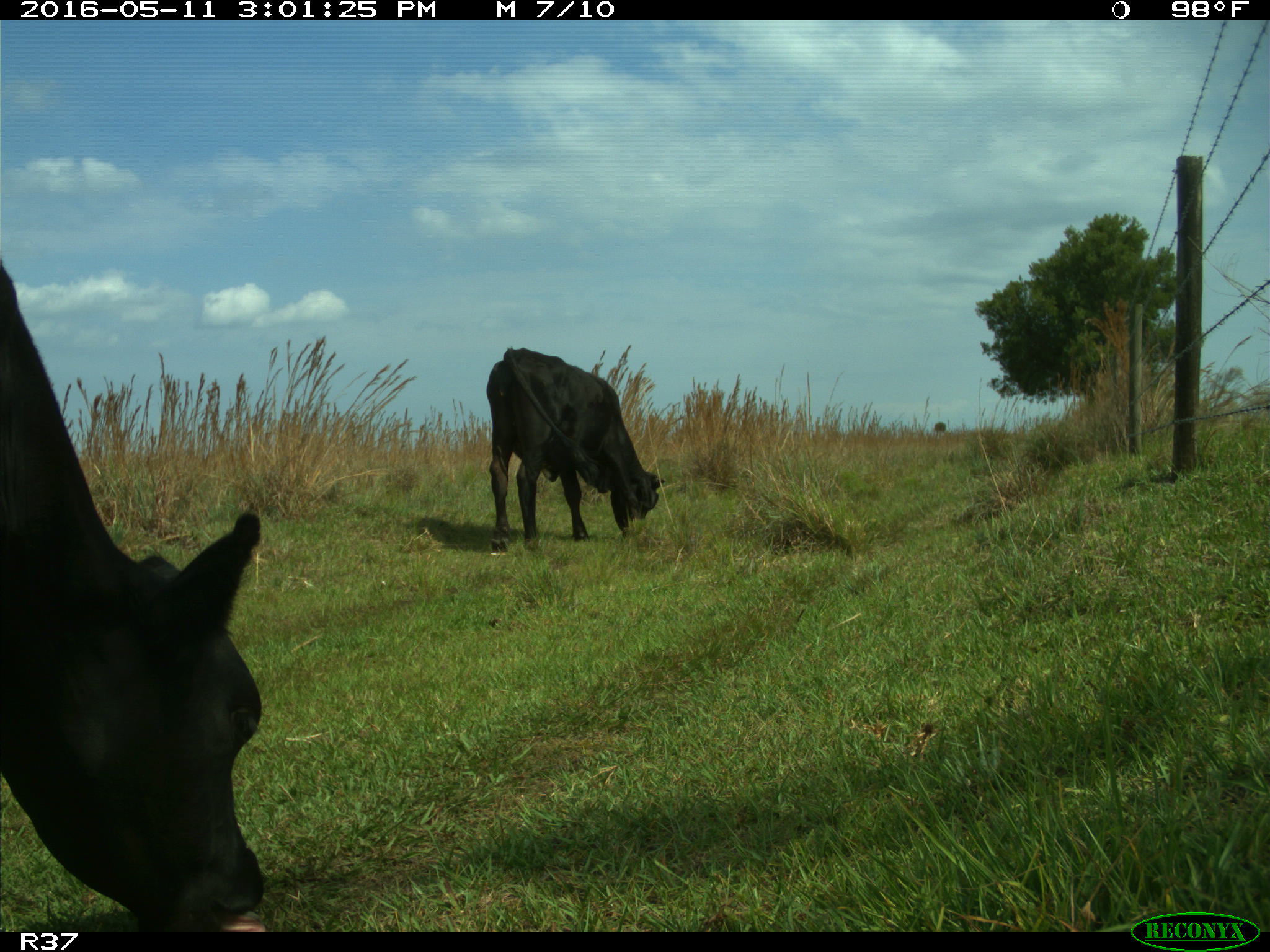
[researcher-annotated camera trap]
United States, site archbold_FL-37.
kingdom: Animalia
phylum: Chordata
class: Mammalia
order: Artiodactyla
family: Bovidae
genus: Bos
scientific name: Bos taurus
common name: domestic cow